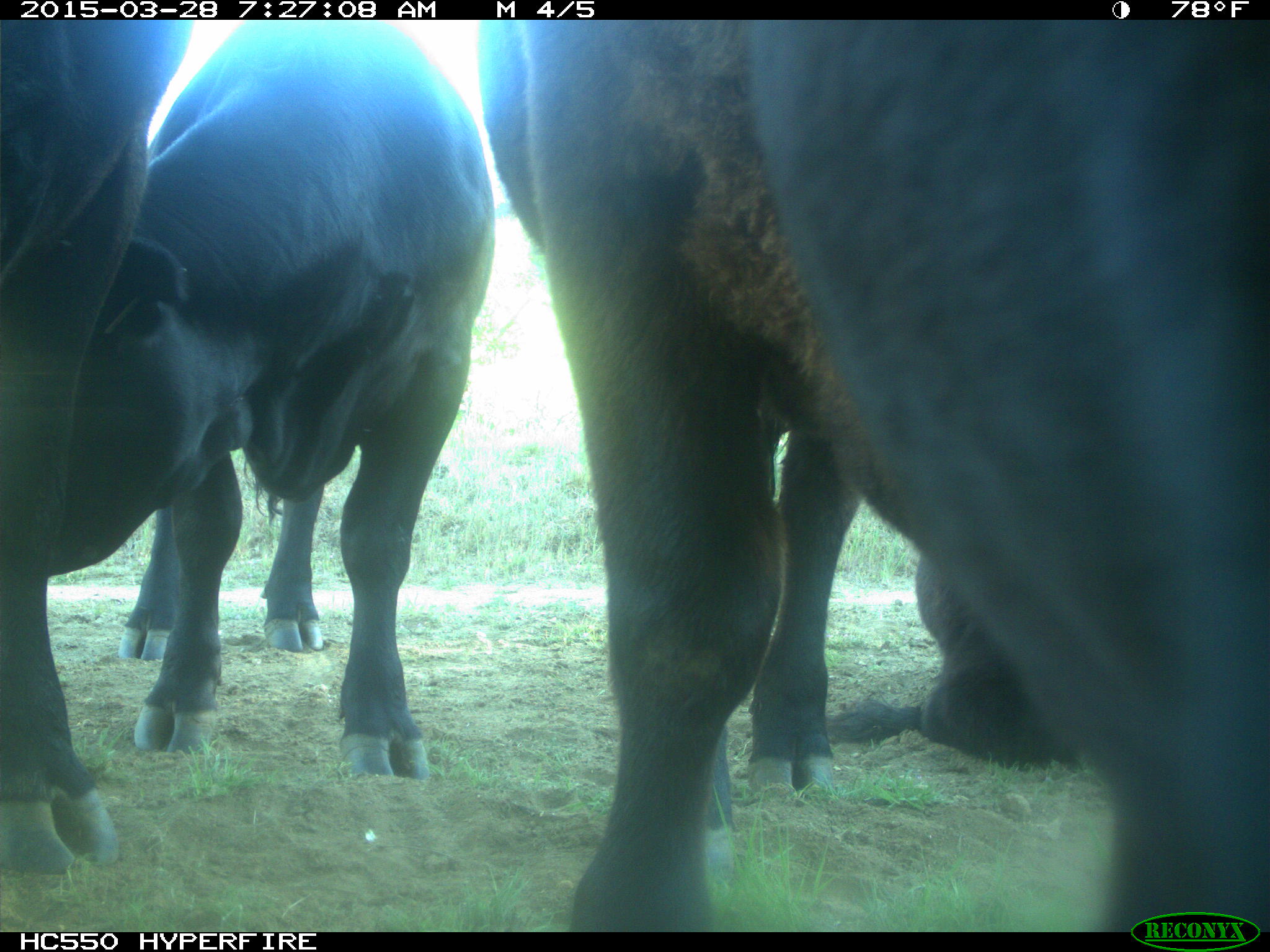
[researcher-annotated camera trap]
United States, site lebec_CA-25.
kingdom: Animalia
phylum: Chordata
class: Mammalia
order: Artiodactyla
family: Bovidae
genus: Bos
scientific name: Bos taurus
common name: domestic cow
Bos taurus (domestic cow).